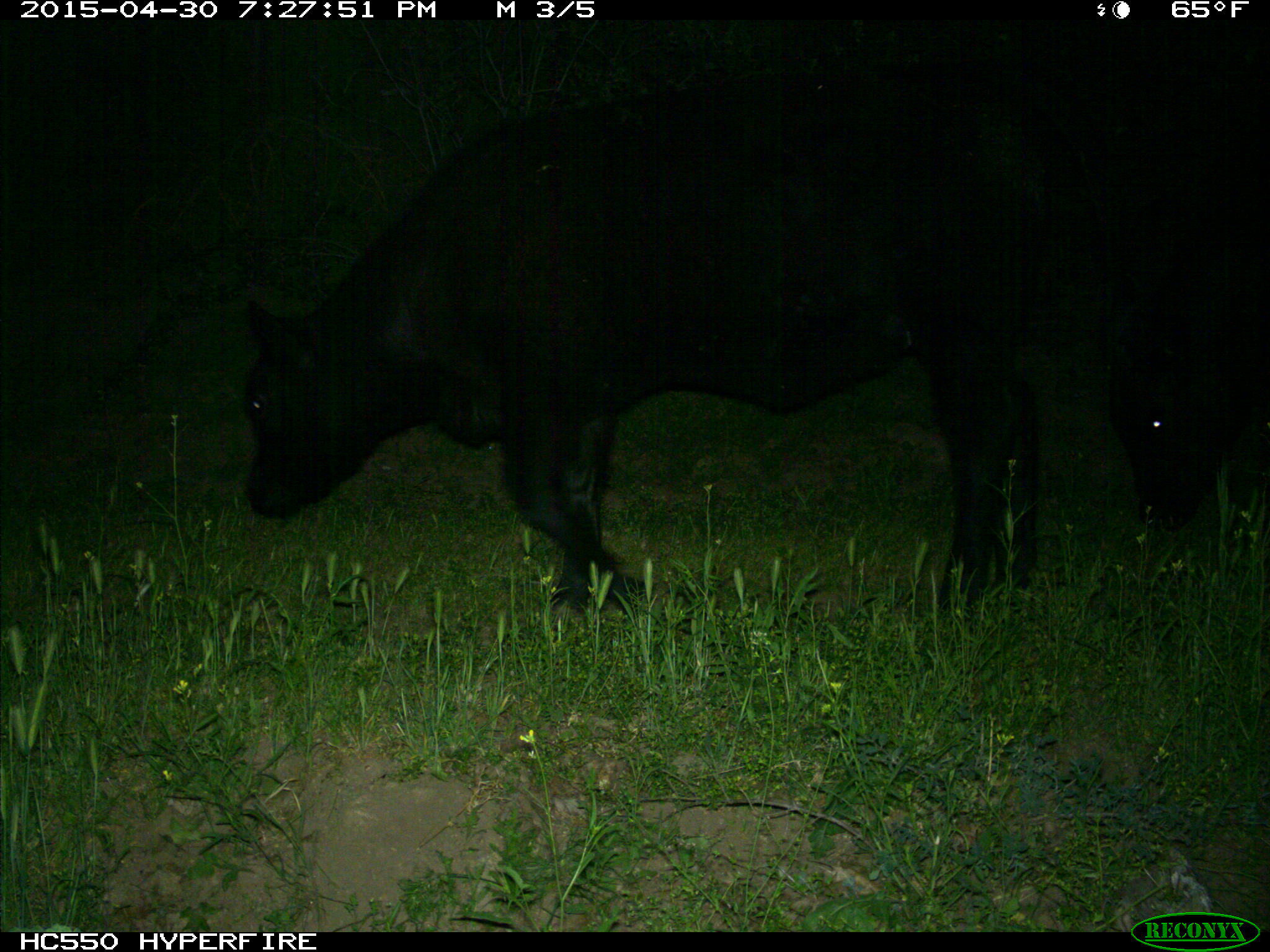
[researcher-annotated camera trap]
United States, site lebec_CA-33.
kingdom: Animalia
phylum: Chordata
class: Mammalia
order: Artiodactyla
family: Bovidae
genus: Bos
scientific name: Bos taurus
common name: domestic cow